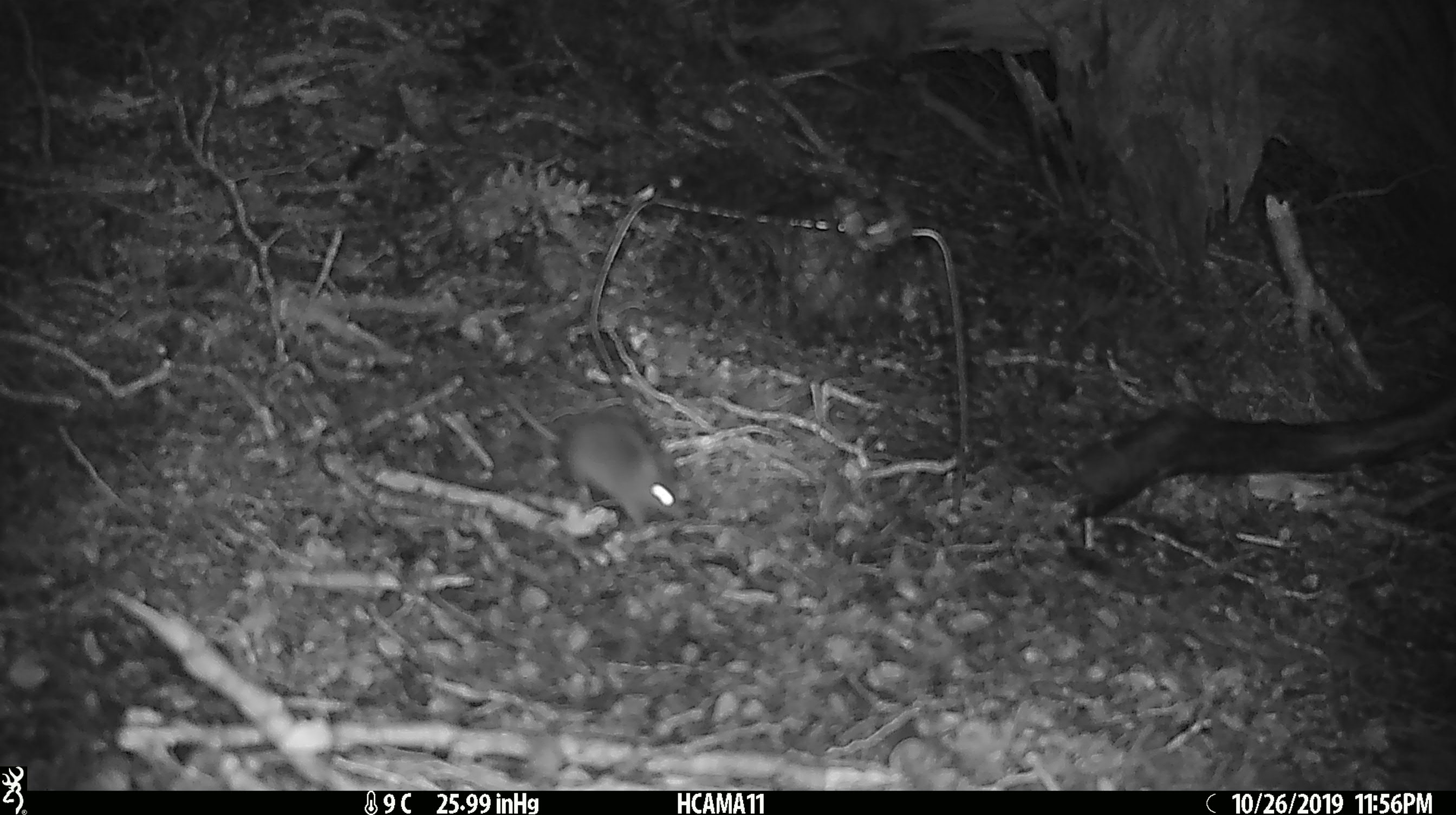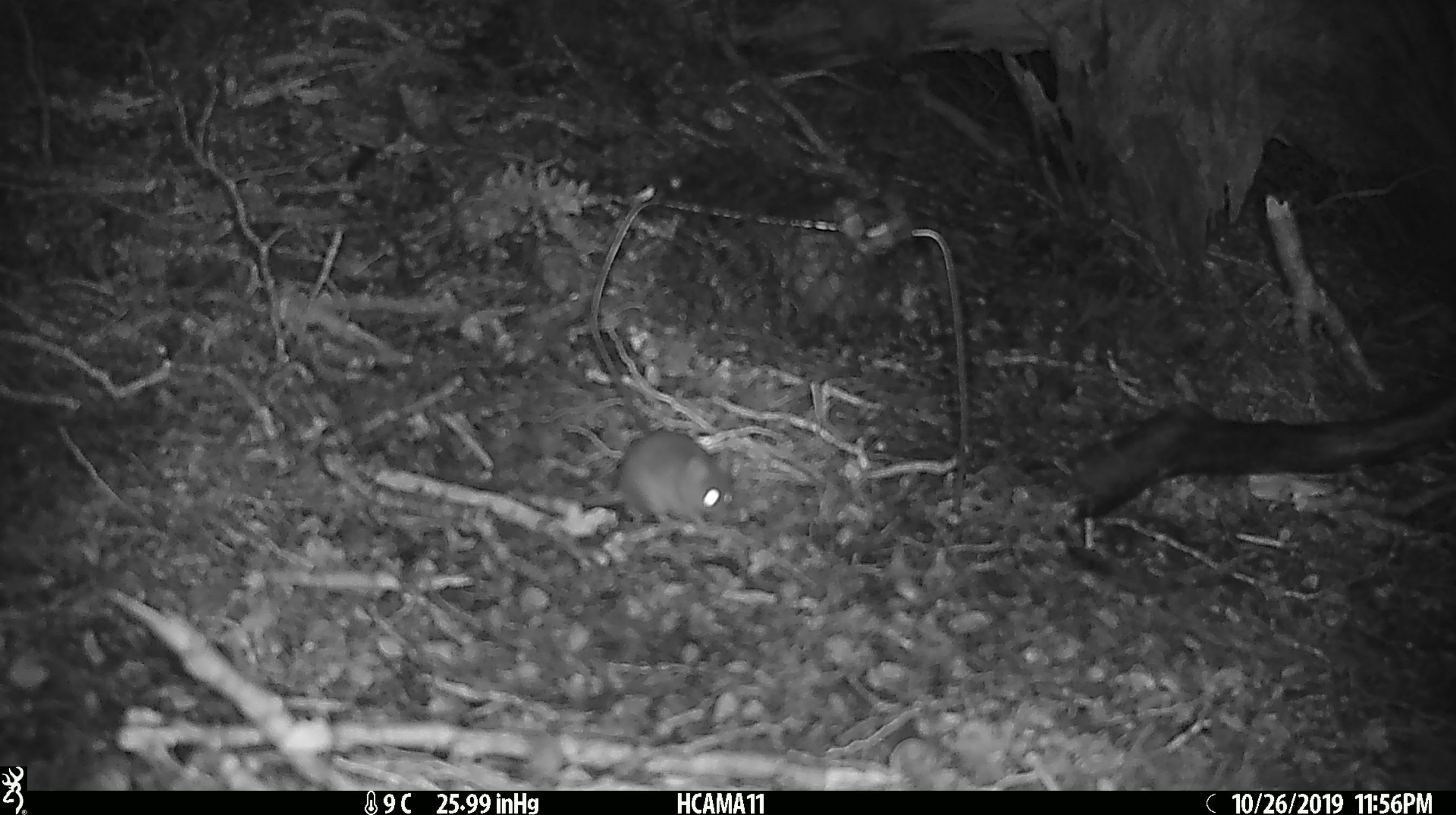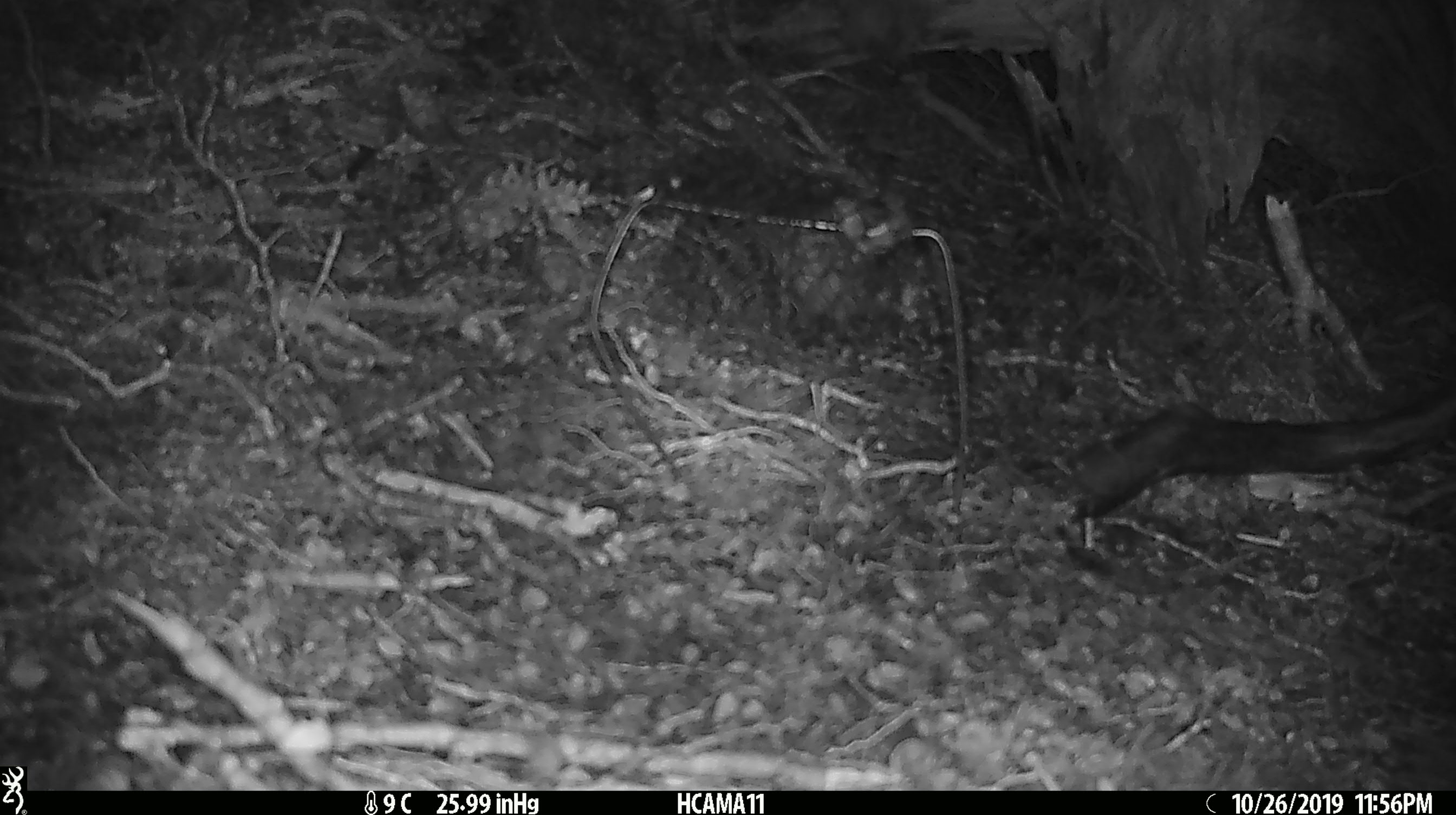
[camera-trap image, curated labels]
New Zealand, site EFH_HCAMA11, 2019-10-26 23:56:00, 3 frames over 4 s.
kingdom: Animalia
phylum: Chordata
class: Mammalia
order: Rodentia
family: Muridae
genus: Mus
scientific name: Mus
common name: mouse